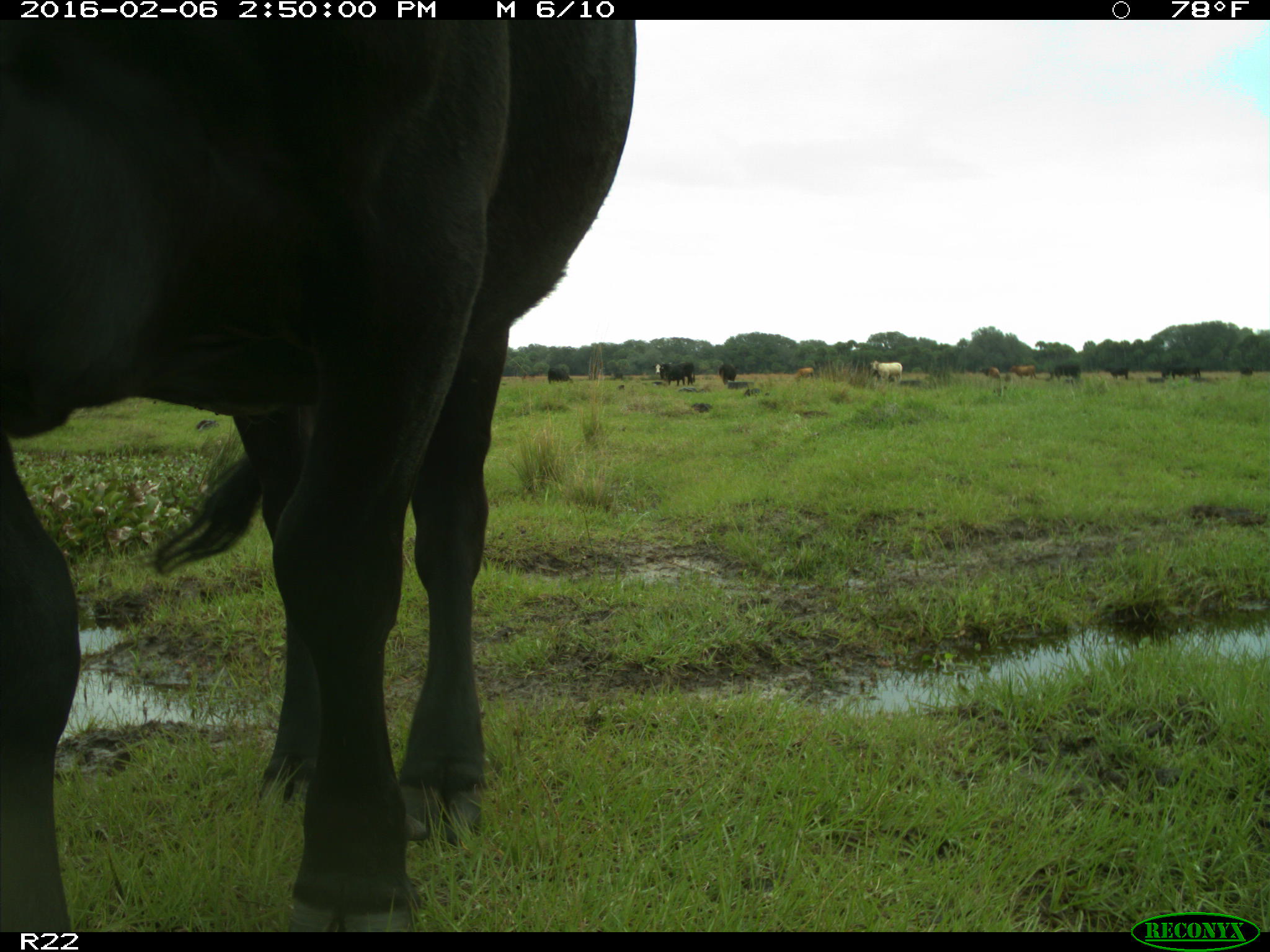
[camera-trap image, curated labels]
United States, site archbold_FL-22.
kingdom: Animalia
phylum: Chordata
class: Mammalia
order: Artiodactyla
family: Bovidae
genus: Bos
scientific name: Bos taurus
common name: domestic cow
Bos taurus (domestic cow).